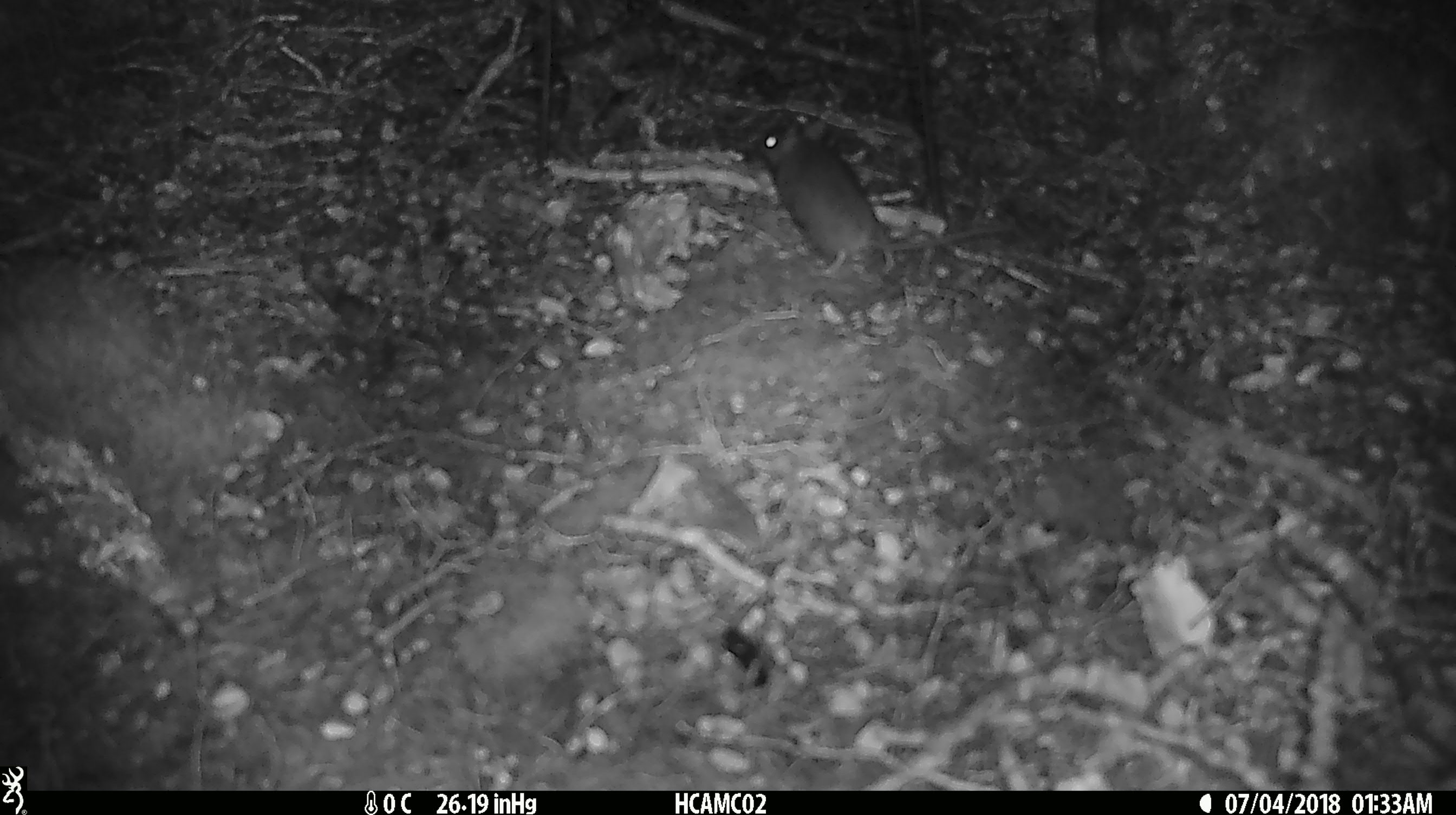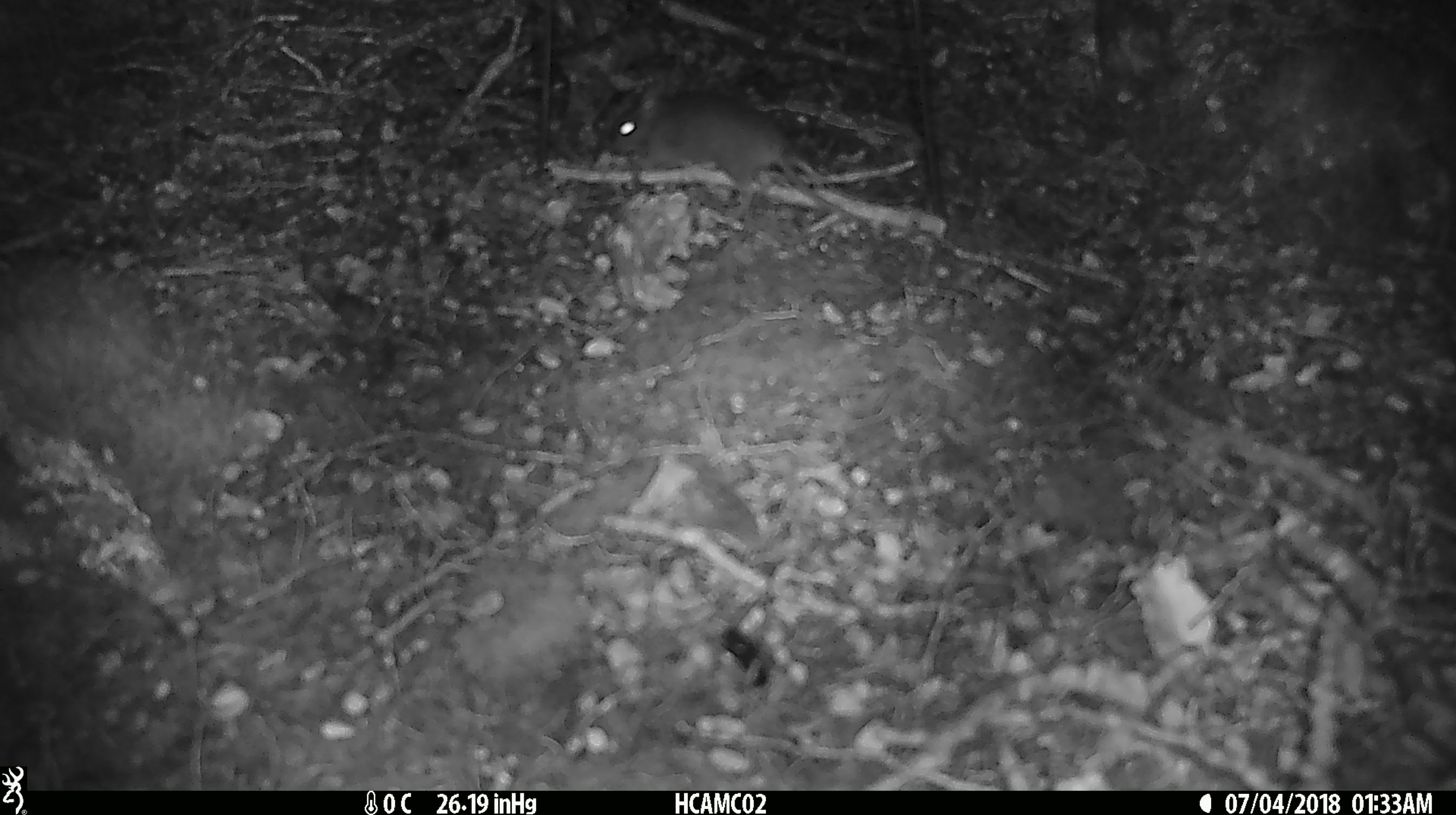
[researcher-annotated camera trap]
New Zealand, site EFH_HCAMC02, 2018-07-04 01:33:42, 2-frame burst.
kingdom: Animalia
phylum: Chordata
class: Mammalia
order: Rodentia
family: Muridae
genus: Mus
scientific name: Mus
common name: mouse